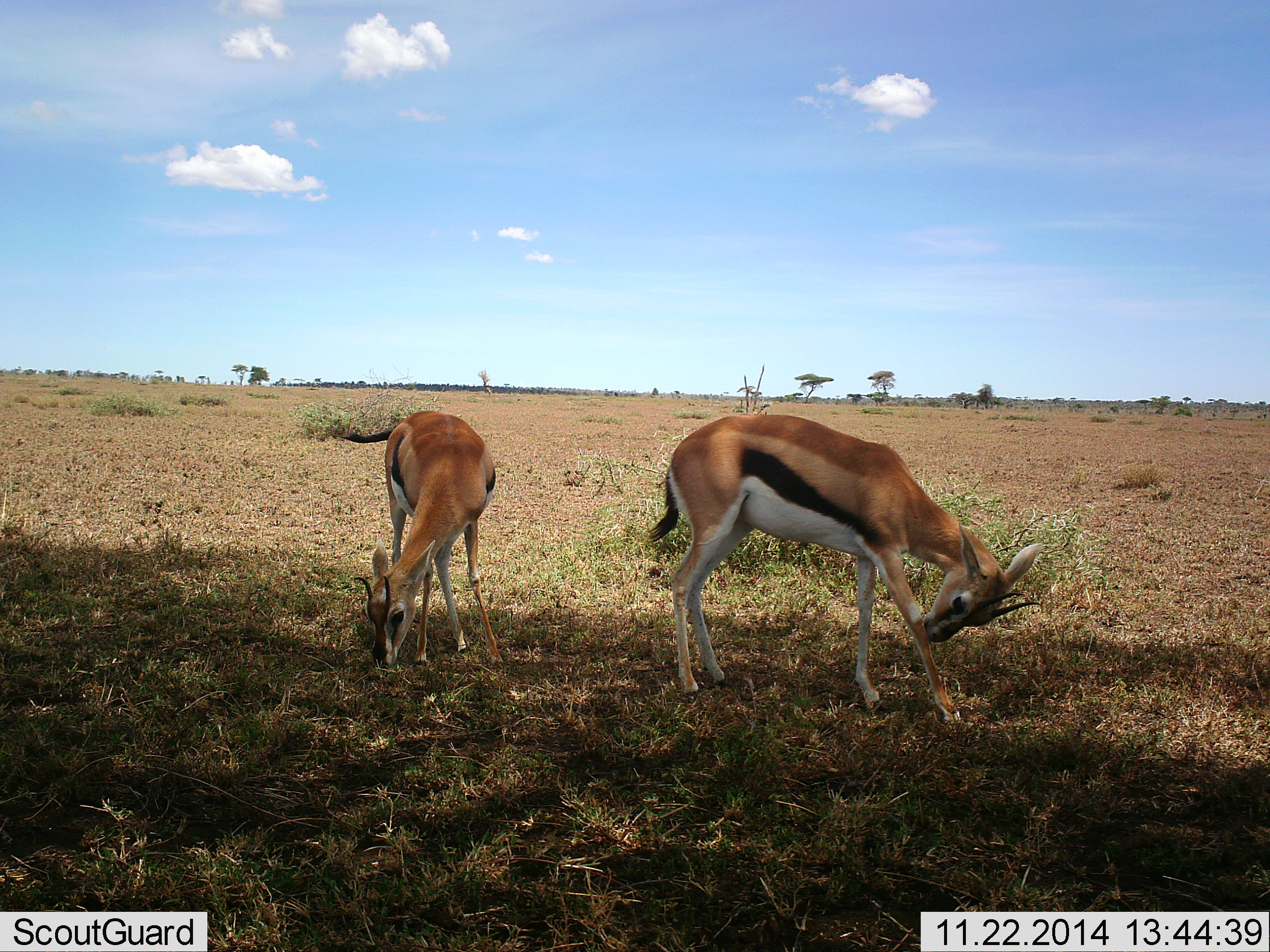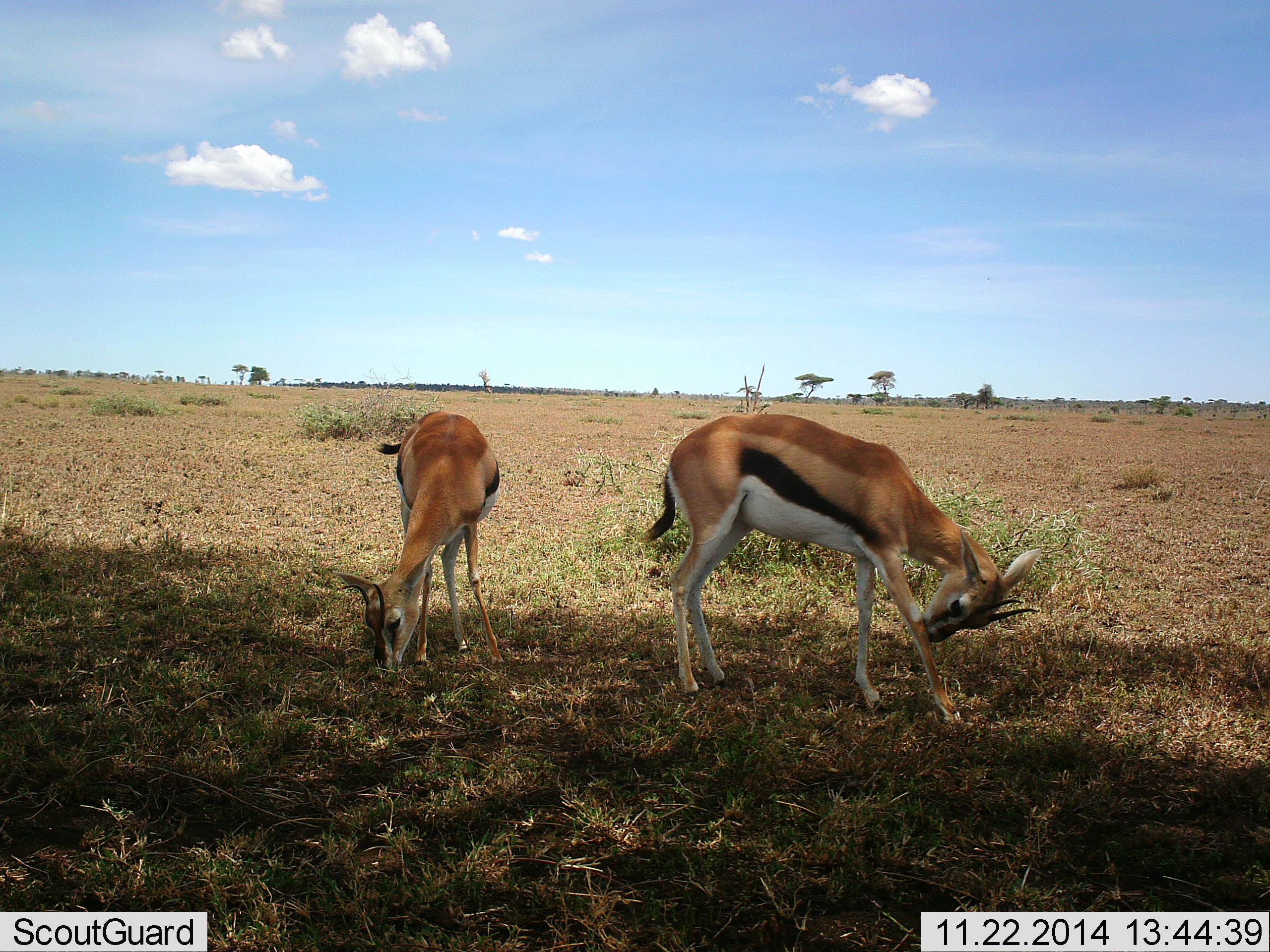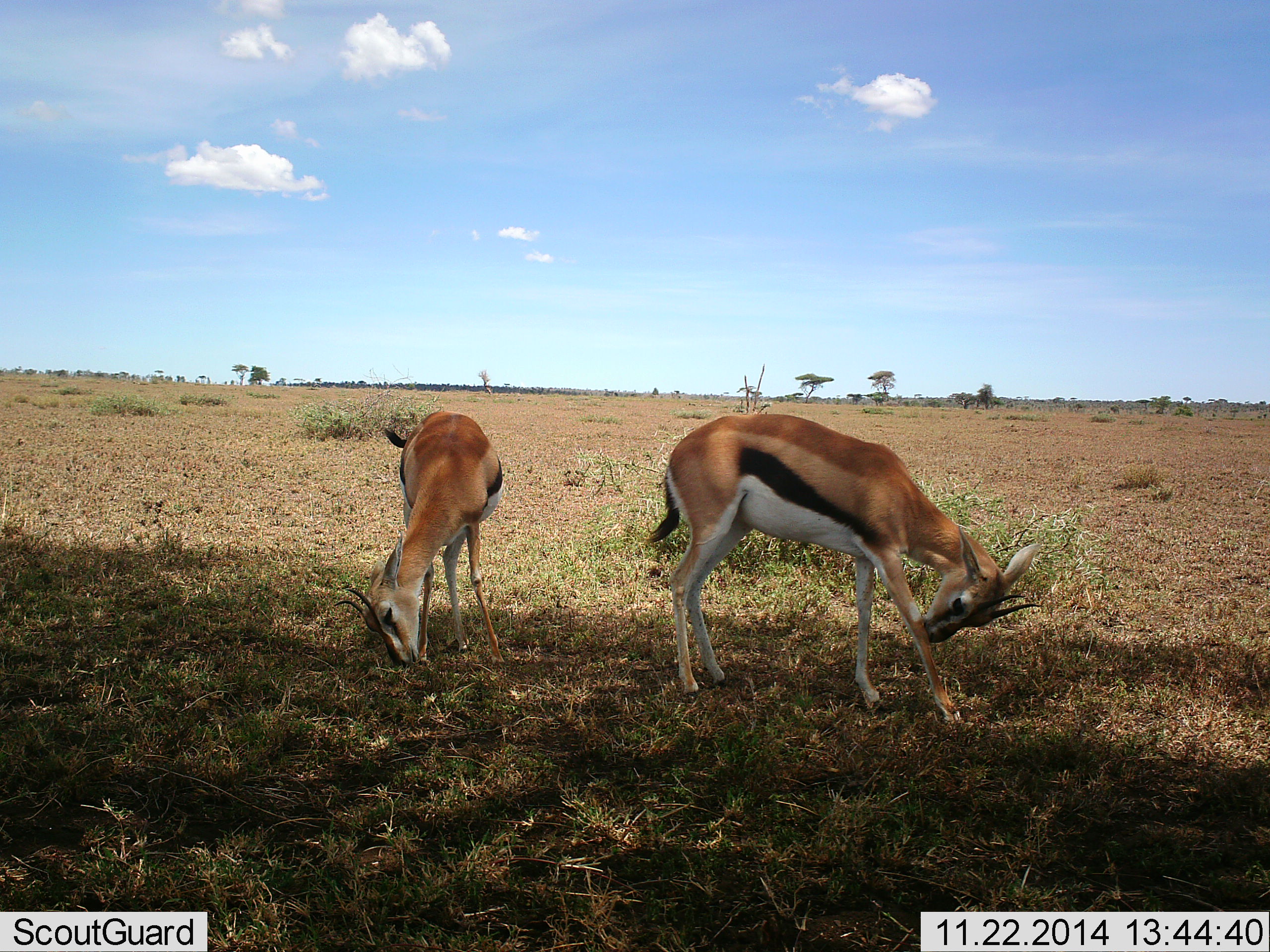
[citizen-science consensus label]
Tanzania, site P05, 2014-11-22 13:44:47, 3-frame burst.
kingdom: Animalia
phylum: Chordata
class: Mammalia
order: Artiodactyla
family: Bovidae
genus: Eudorcas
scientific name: Eudorcas thomsonii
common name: thomson's gazelle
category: gazellethomsons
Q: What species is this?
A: Gazellethomsons (thomson's gazelle) (Eudorcas thomsonii).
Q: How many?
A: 2.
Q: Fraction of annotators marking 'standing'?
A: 70%.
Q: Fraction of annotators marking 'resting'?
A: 10%.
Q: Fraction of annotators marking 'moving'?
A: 10%.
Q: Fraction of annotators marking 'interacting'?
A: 0%.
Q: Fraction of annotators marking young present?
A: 0%.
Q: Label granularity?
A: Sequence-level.